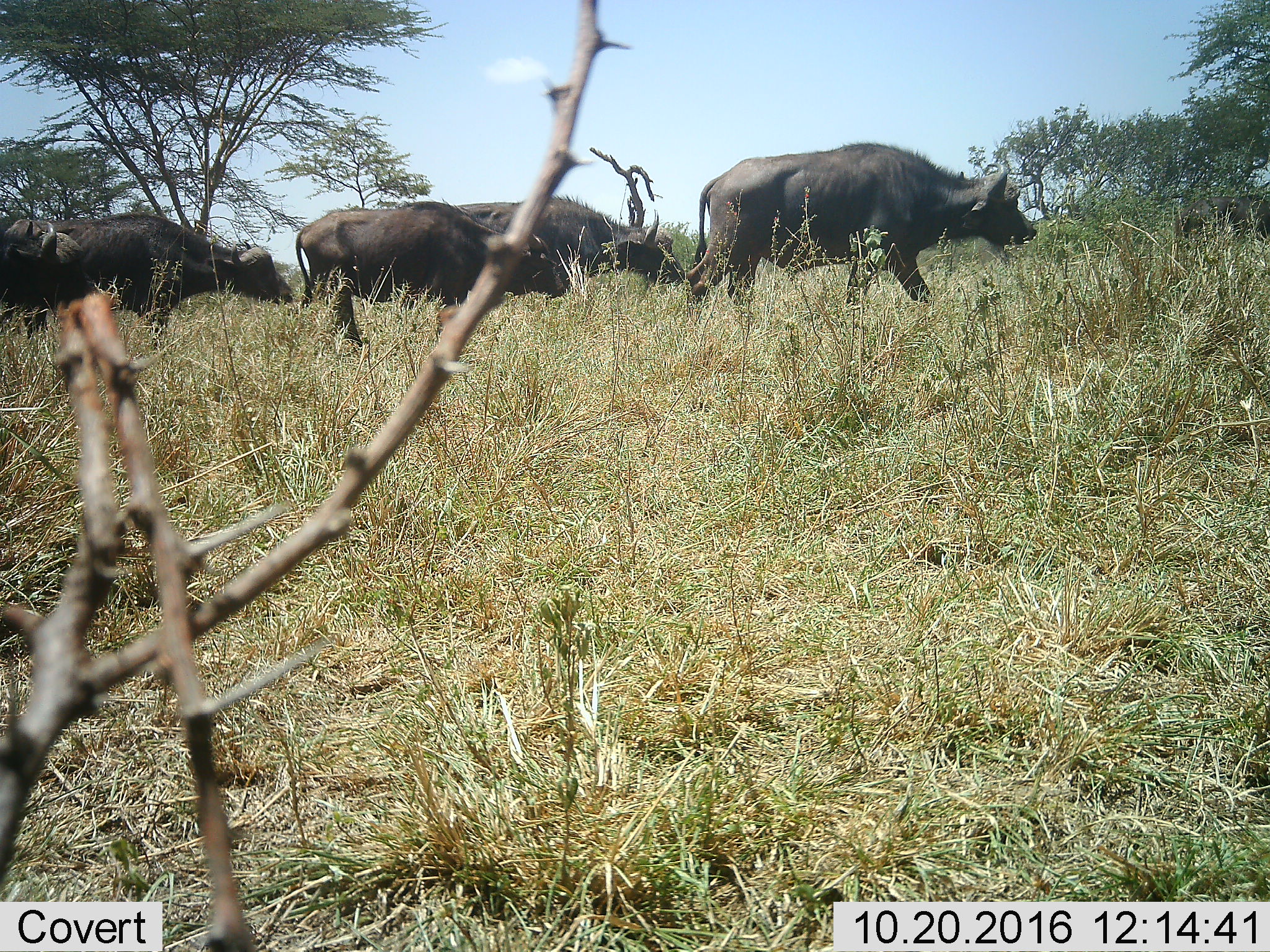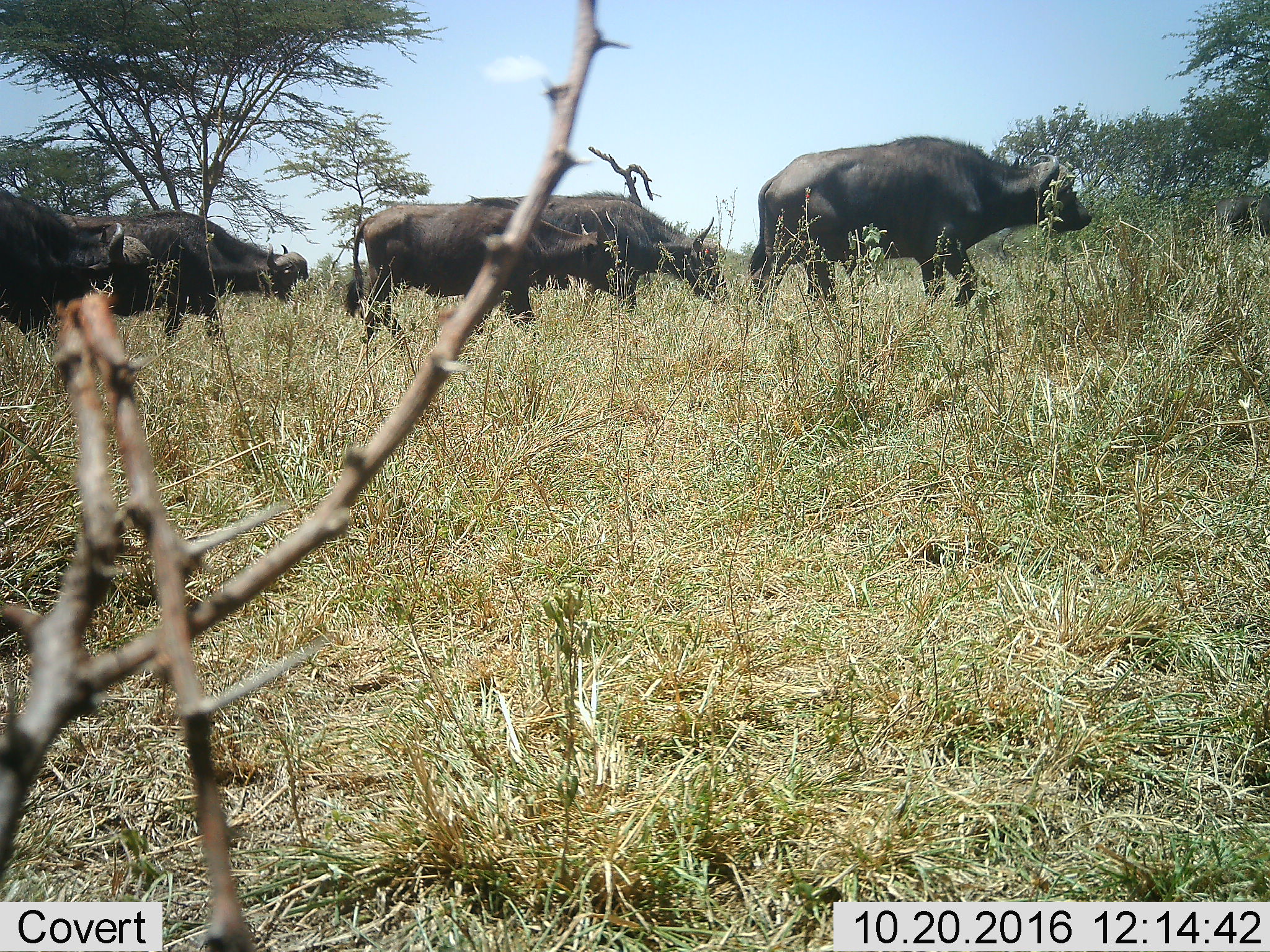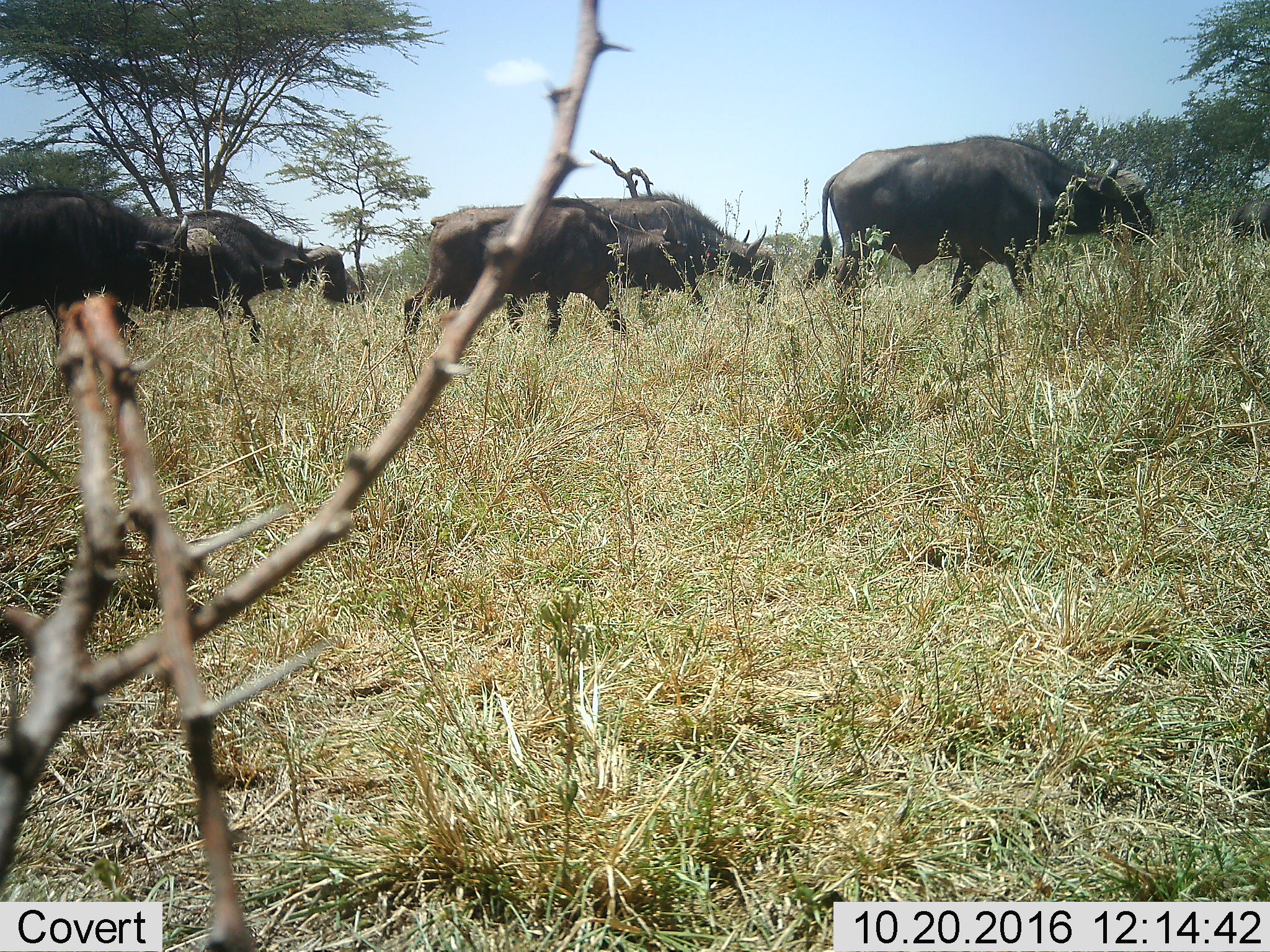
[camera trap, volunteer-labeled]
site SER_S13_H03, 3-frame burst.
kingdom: Animalia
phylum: Chordata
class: Mammalia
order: Artiodactyla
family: Bovidae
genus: Syncerus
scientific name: Syncerus caffer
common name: african buffalo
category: buffalo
Buffalo (african buffalo) (Syncerus caffer), count 5. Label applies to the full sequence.